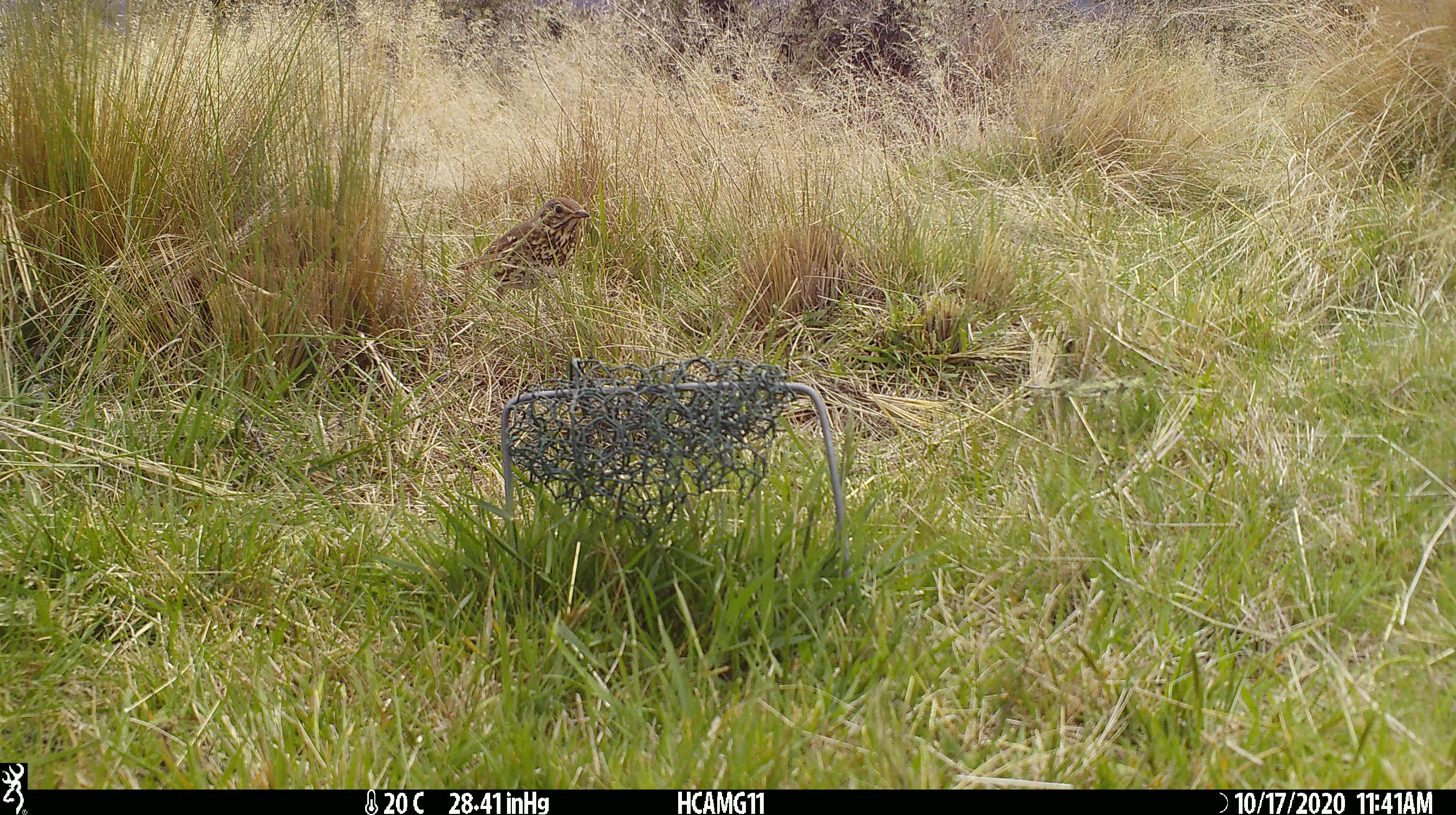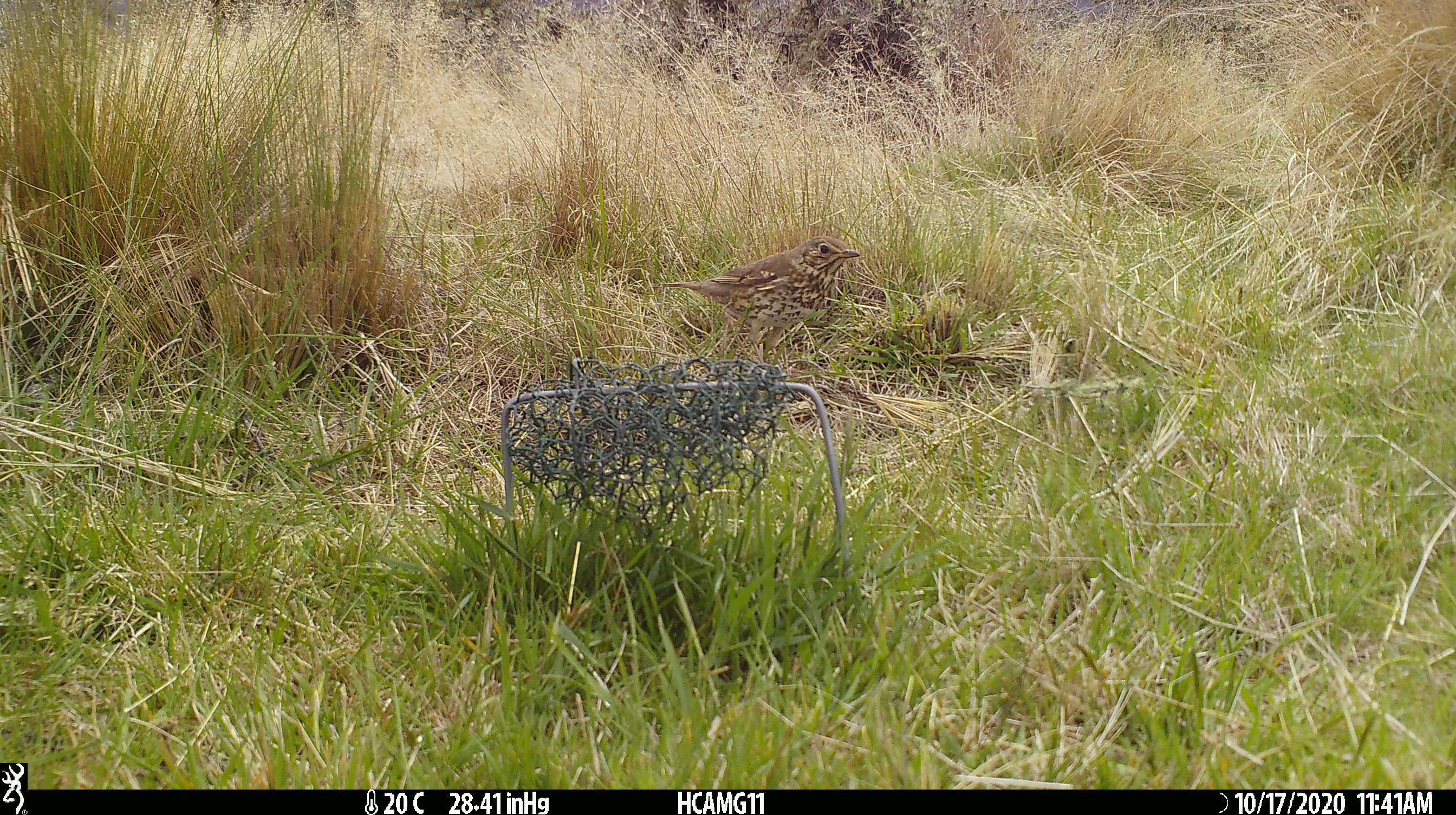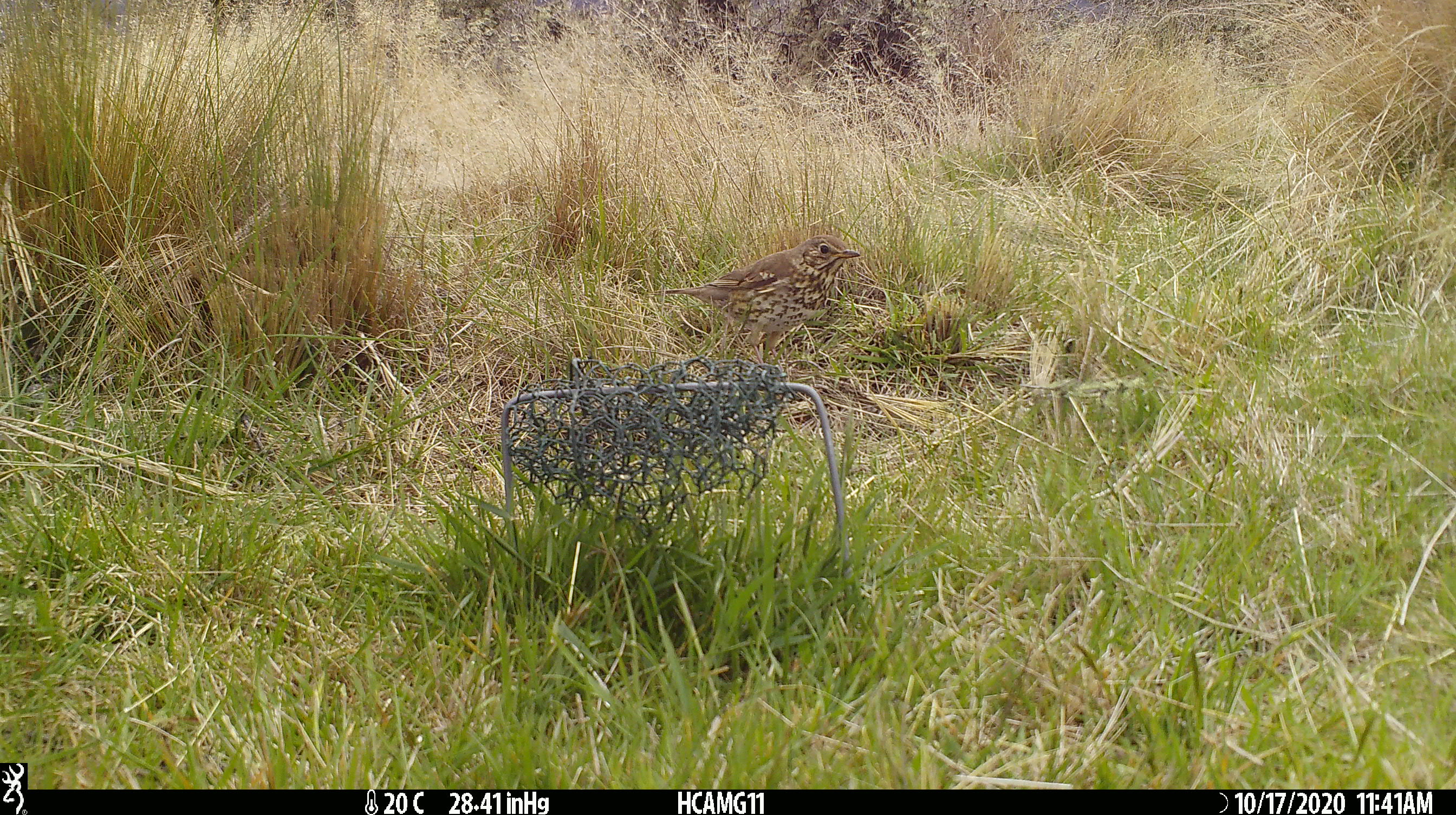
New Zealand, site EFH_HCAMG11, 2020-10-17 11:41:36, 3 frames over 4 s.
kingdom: Animalia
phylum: Chordata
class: Aves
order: Passeriformes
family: Turdidae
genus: Turdus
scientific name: Turdus philomelos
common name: song thrush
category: thrush